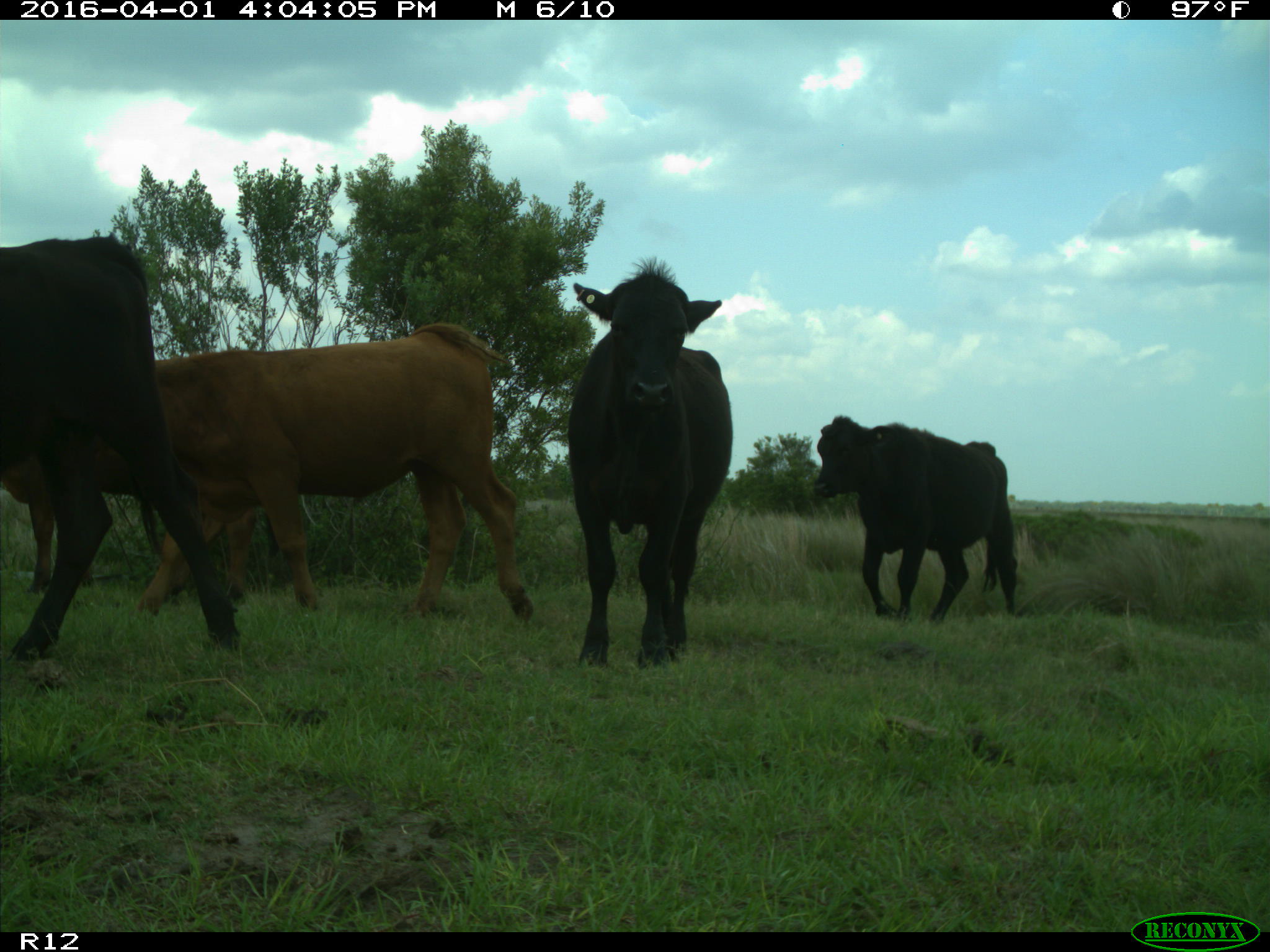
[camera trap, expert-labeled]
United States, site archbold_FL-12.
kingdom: Animalia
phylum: Chordata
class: Mammalia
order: Artiodactyla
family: Bovidae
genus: Bos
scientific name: Bos taurus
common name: domestic cow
Bos taurus (domestic cow).